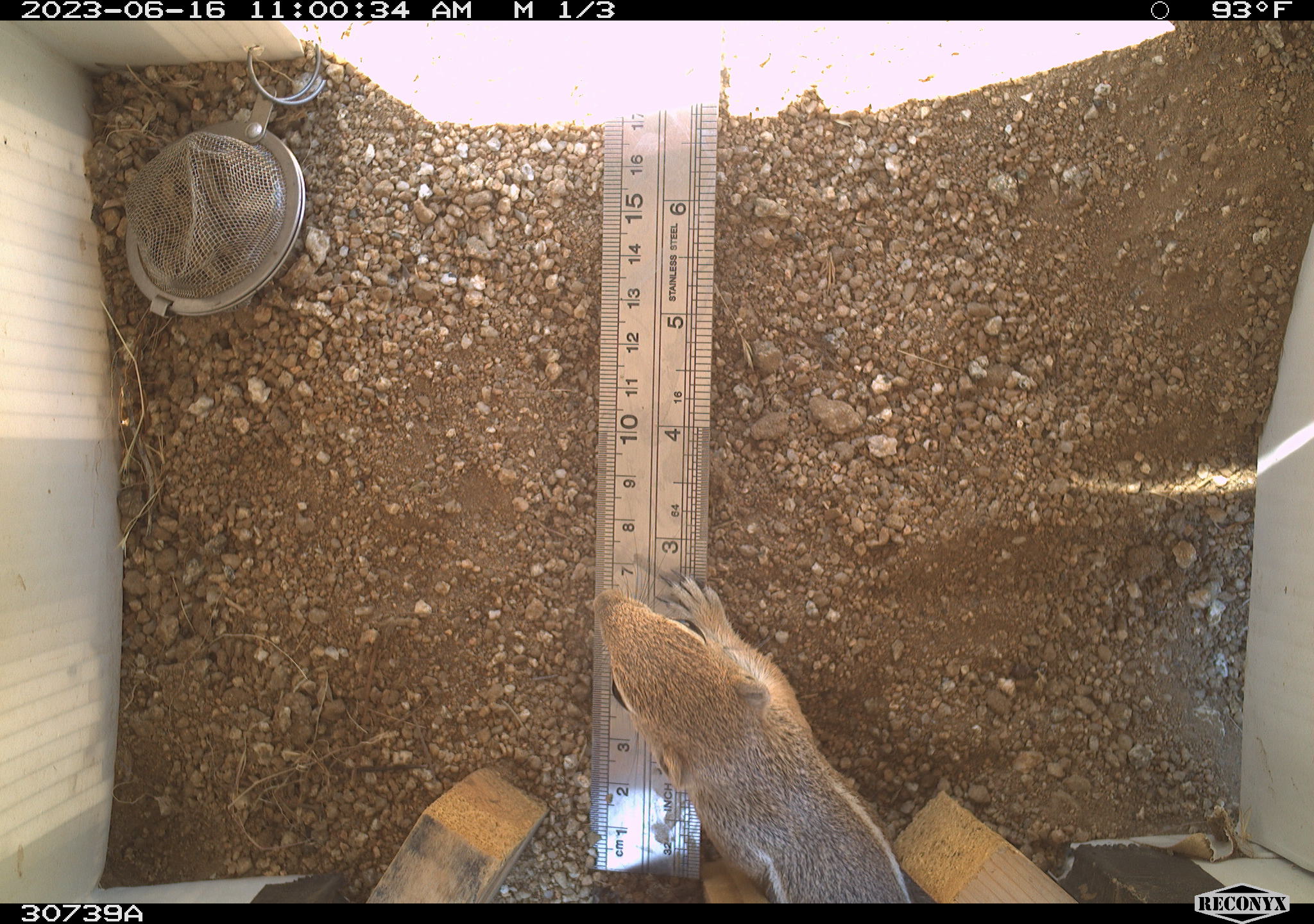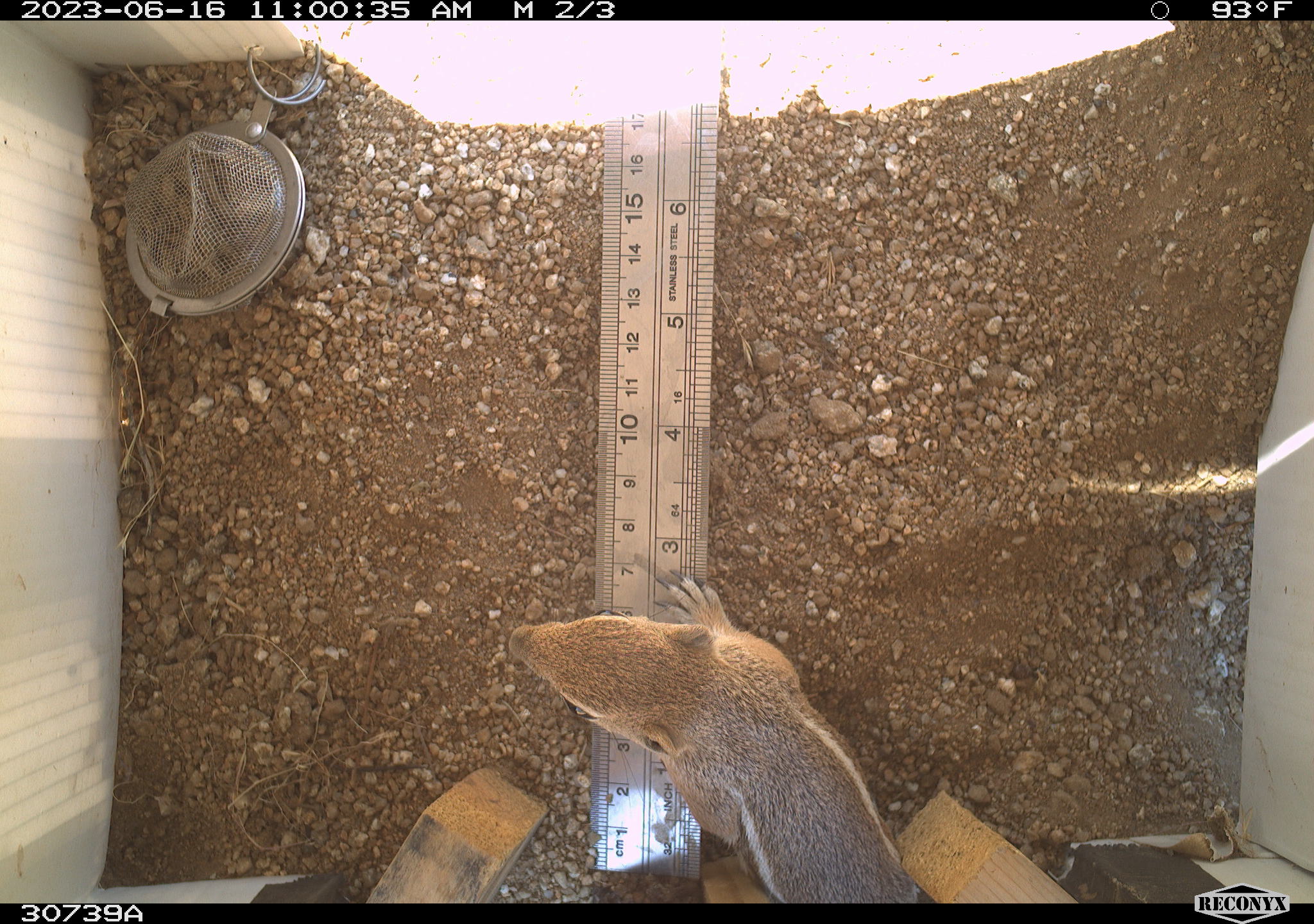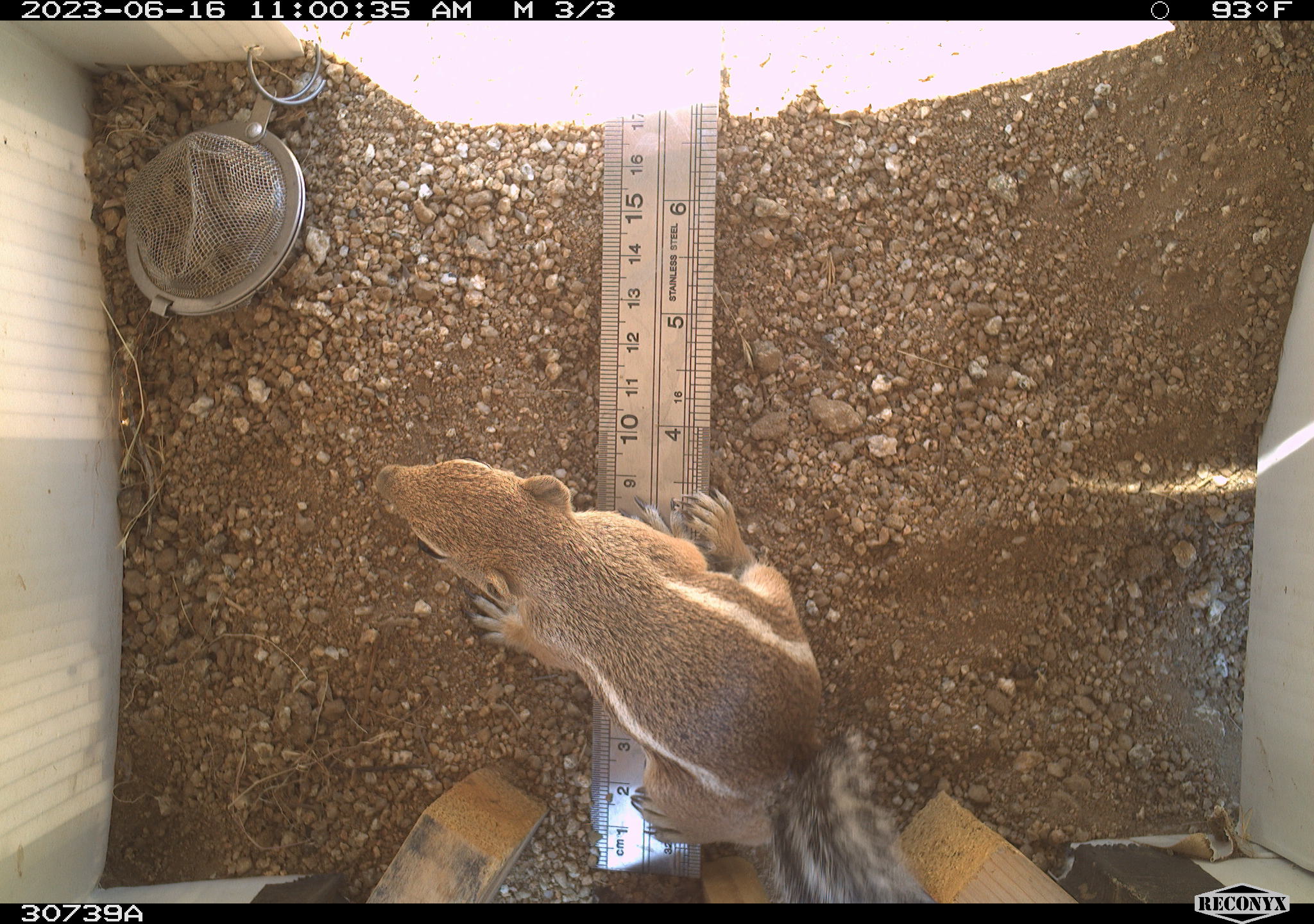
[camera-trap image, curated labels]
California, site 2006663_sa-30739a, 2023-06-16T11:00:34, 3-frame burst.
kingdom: Animalia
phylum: Chordata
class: Mammalia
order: Rodentia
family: Sciuridae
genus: Ammospermophilus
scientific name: Ammospermophilus leucurus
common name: white-tailed antelope squirrel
White-tailed antelope squirrel (Ammospermophilus leucurus).